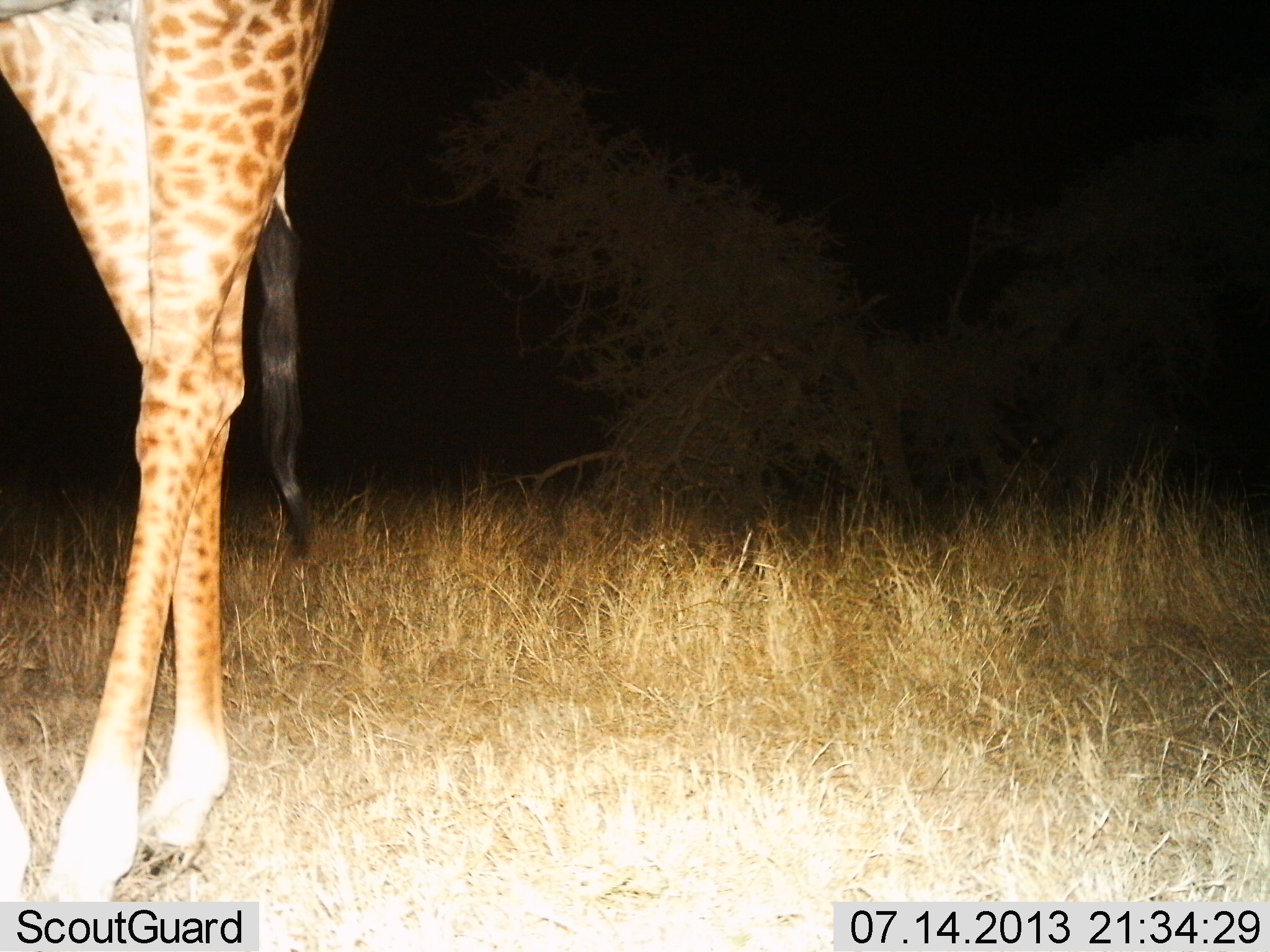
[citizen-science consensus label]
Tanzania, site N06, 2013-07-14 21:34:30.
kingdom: Animalia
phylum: Chordata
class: Mammalia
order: Artiodactyla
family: Giraffidae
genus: Giraffa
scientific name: Giraffa camelopardalis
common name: giraffe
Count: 1.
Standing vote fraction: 80%.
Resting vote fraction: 0%.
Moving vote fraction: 20%.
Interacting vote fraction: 0%.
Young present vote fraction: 0%.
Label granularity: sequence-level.